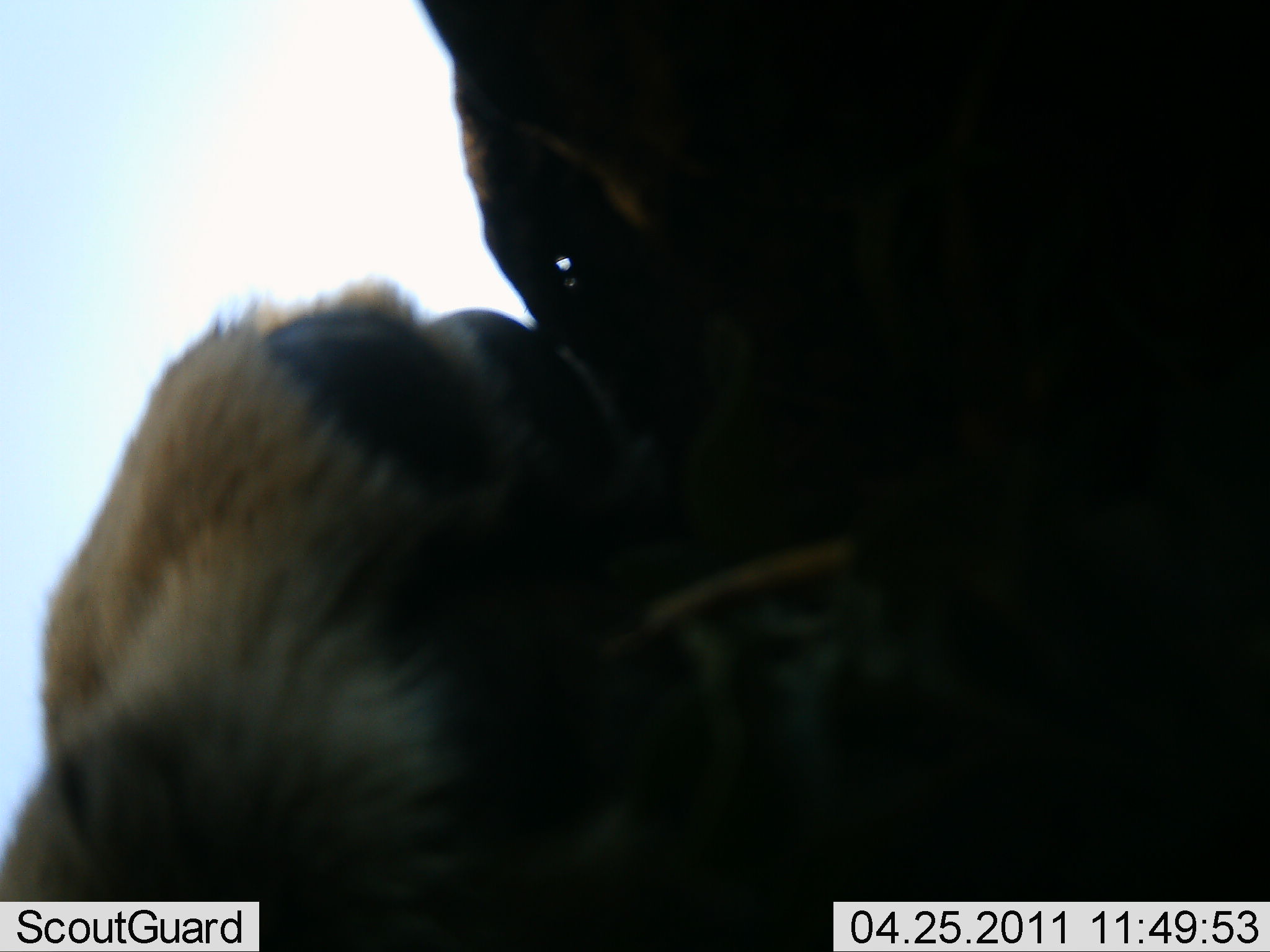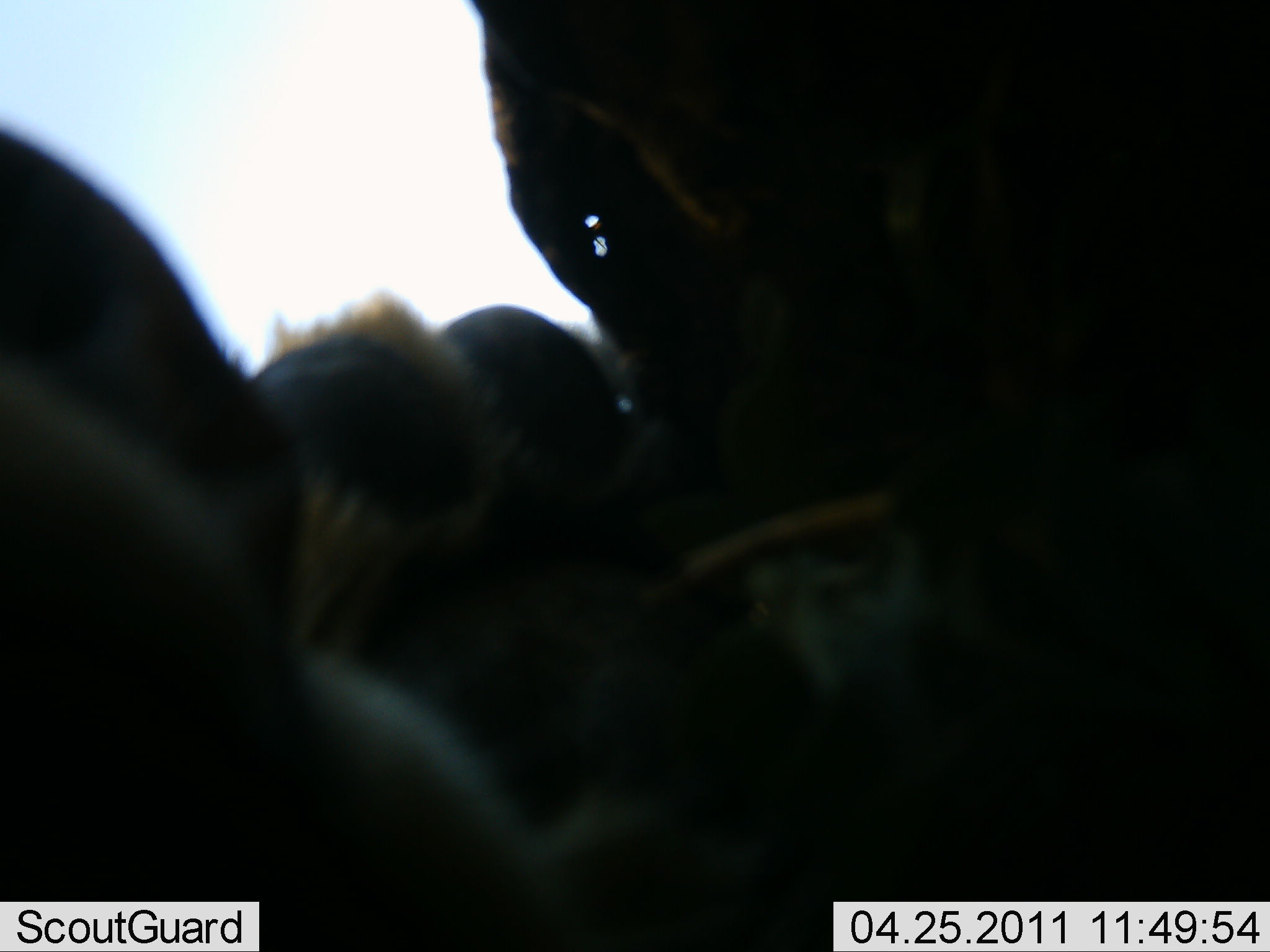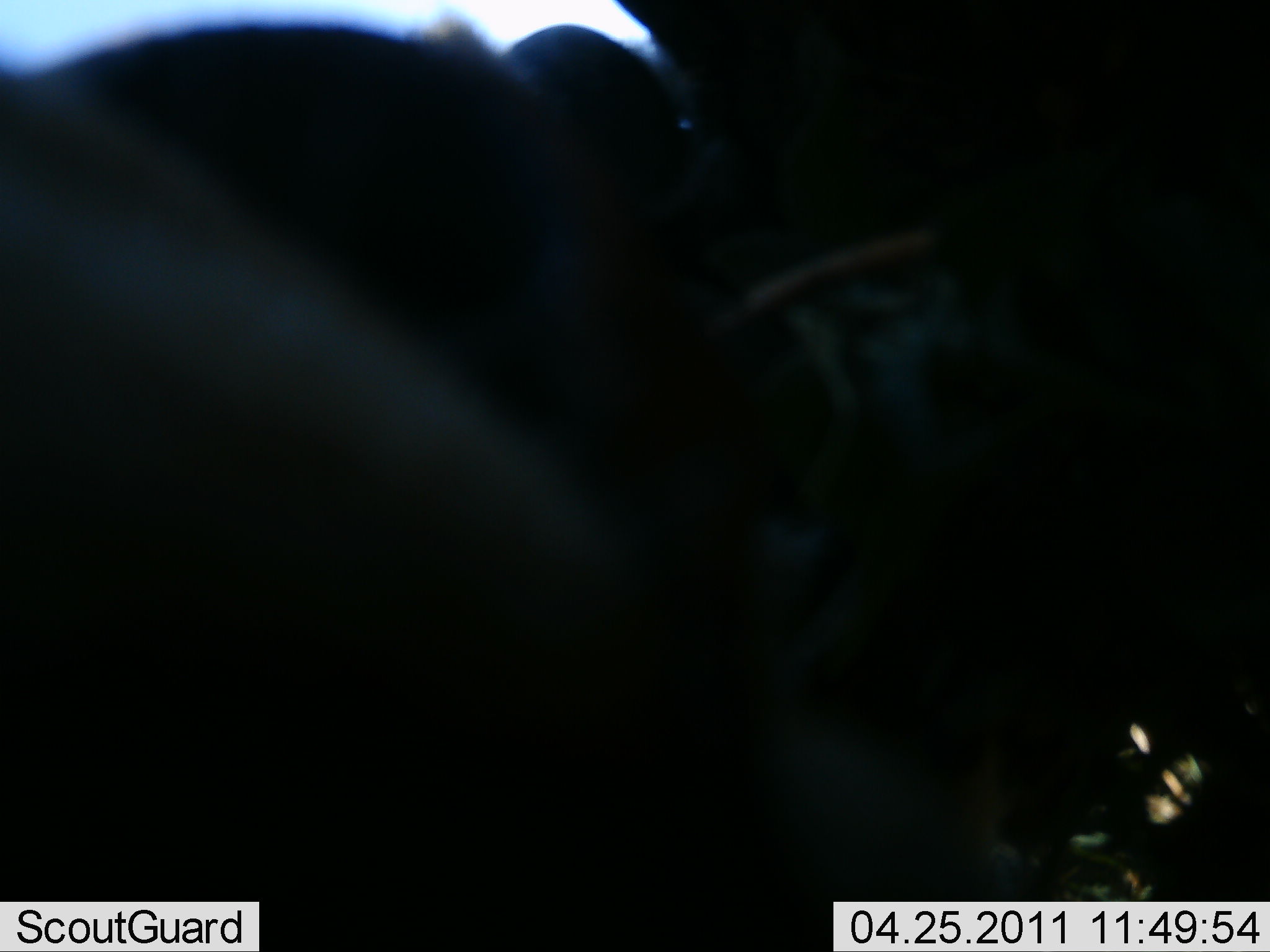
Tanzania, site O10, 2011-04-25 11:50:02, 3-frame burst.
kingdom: Animalia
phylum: Chordata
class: Mammalia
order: Carnivora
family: Felidae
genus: Panthera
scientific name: Panthera leo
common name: lion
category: lionfemale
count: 1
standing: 0%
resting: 20%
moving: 20%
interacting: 50%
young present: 0%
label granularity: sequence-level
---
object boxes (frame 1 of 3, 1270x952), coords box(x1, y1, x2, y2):
animal: box(1, 0, 1270, 951)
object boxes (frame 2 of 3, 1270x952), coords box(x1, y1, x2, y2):
animal: box(0, 0, 1270, 952)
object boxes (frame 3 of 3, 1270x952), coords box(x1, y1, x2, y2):
animal: box(0, 0, 1269, 951)